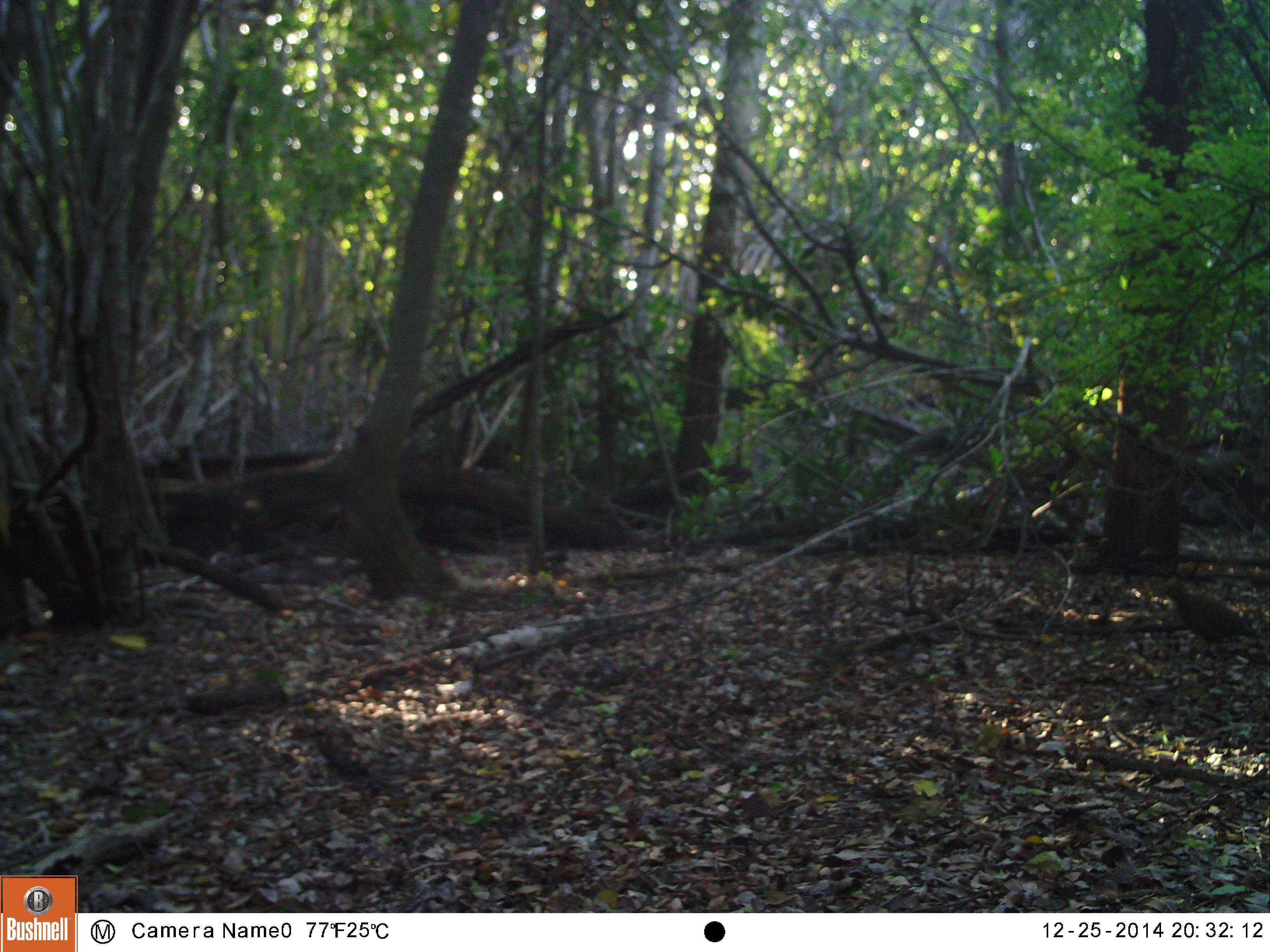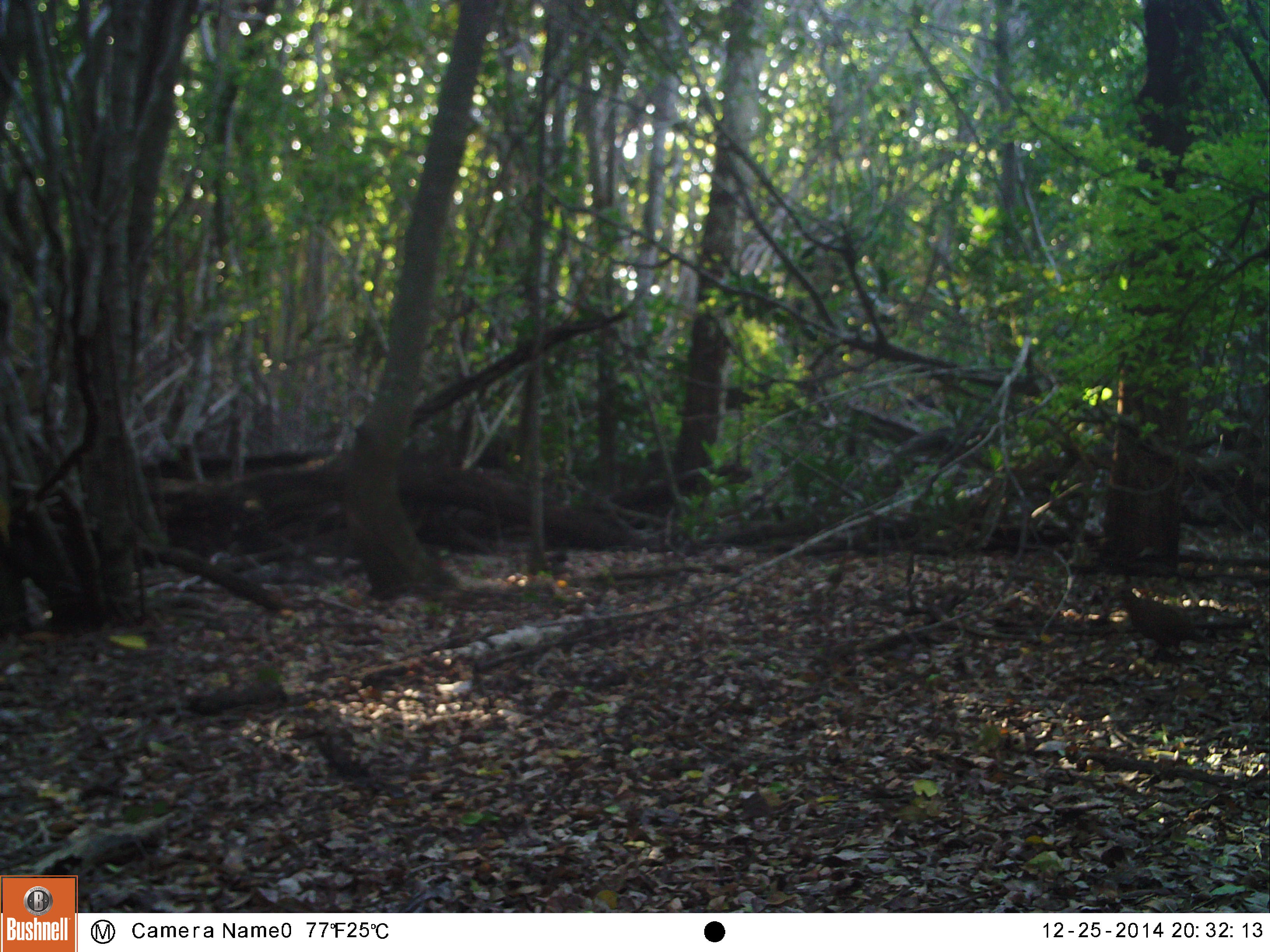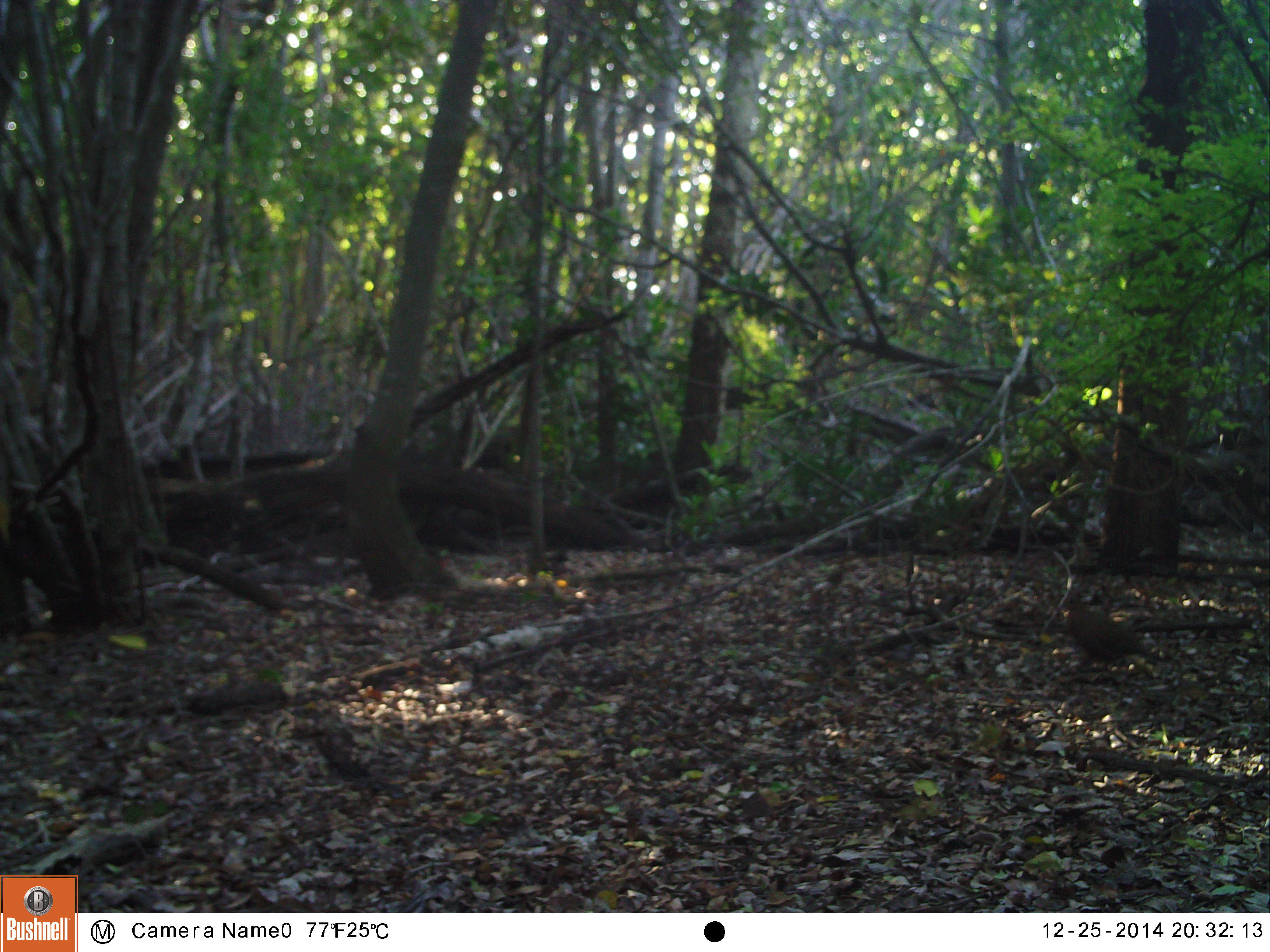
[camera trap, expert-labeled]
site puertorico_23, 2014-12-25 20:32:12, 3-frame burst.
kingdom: Animalia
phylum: Chordata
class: Aves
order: Columbiformes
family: Columbidae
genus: Zenaida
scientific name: Zenaida asiatica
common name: white-winged dove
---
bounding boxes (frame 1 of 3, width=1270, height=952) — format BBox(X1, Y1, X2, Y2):
white-winged dove: BBox(1152, 572, 1261, 665)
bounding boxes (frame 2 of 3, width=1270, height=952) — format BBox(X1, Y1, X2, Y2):
white-winged dove: BBox(1115, 588, 1246, 665)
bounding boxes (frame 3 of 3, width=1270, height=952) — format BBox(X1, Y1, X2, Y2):
white-winged dove: BBox(1060, 599, 1160, 673)